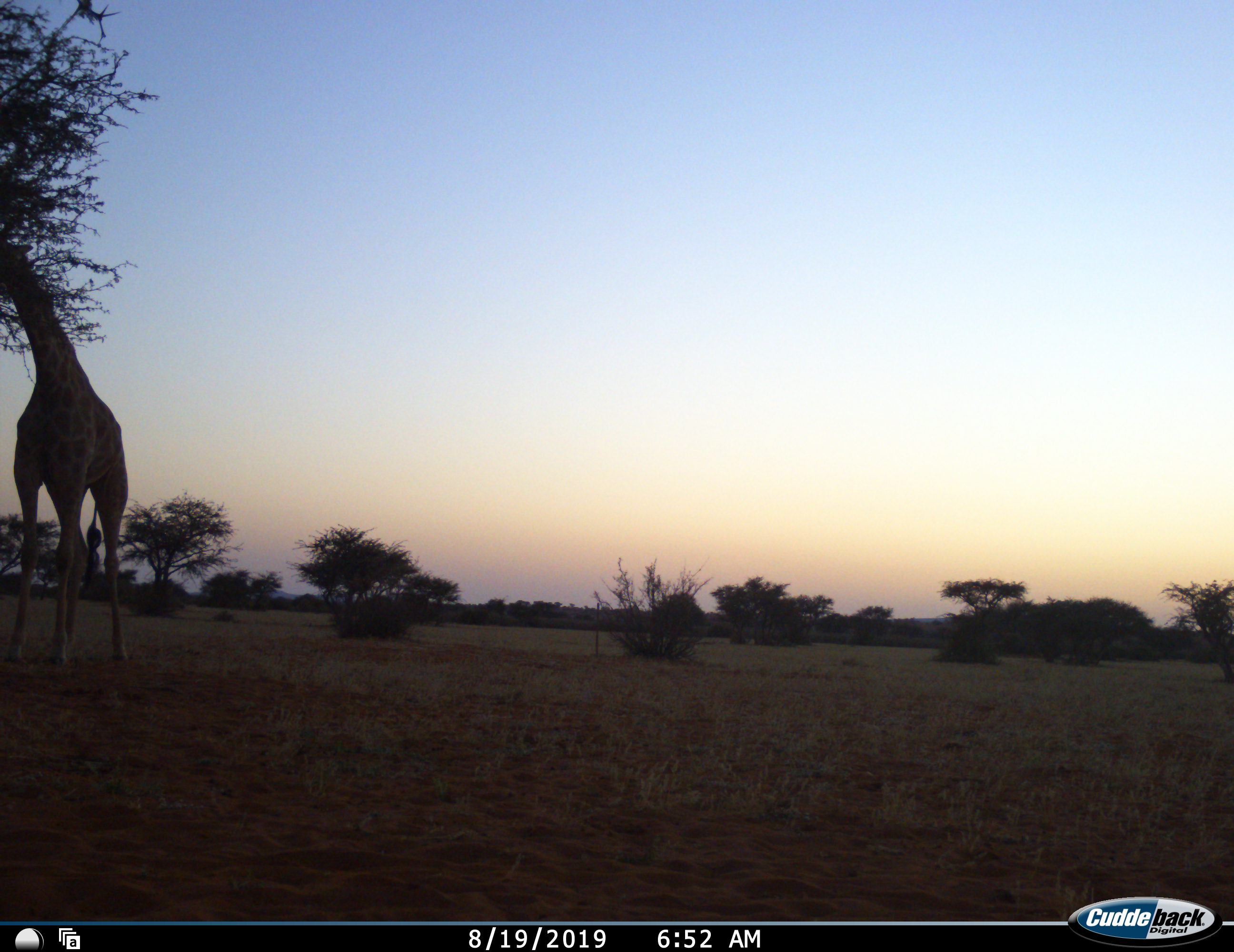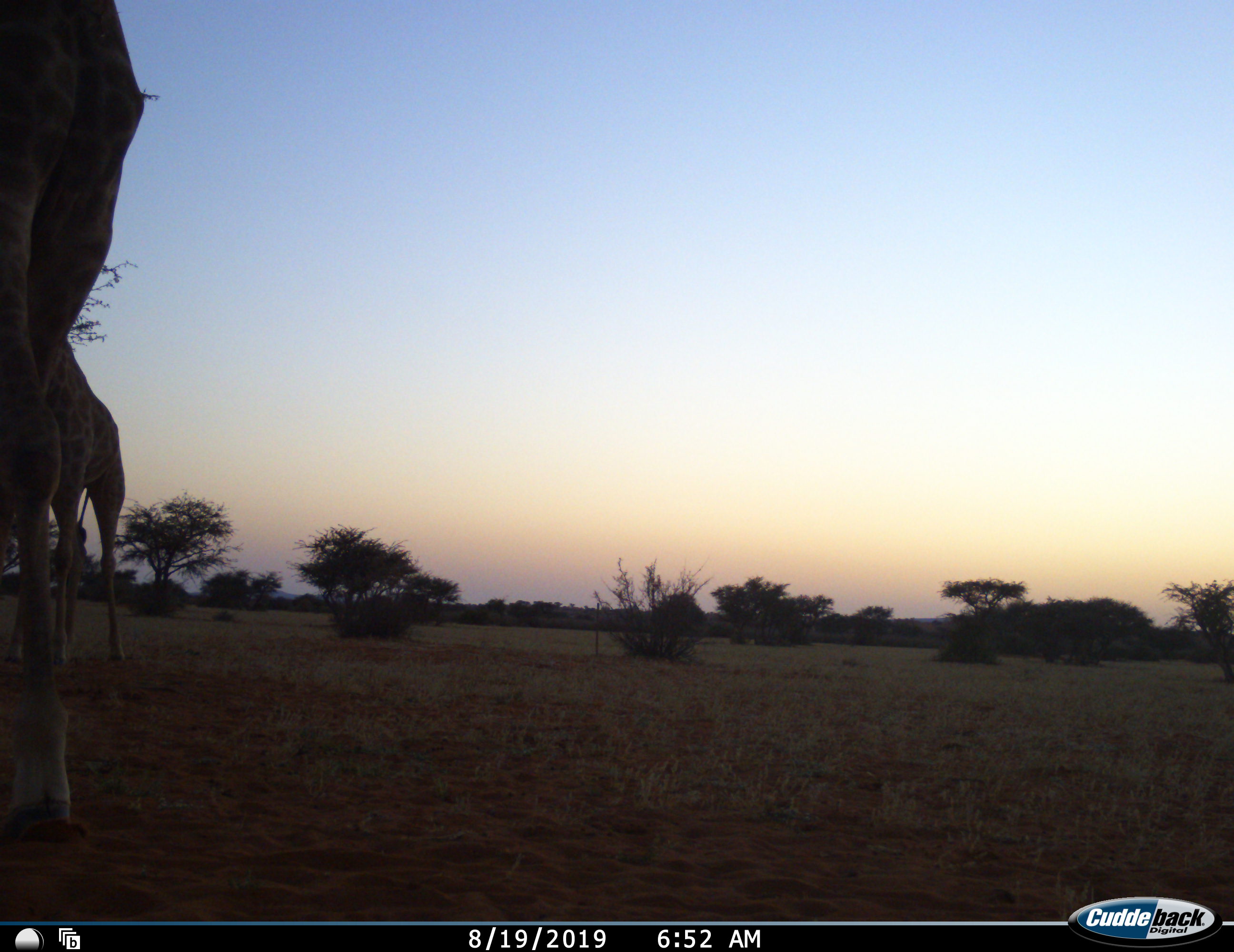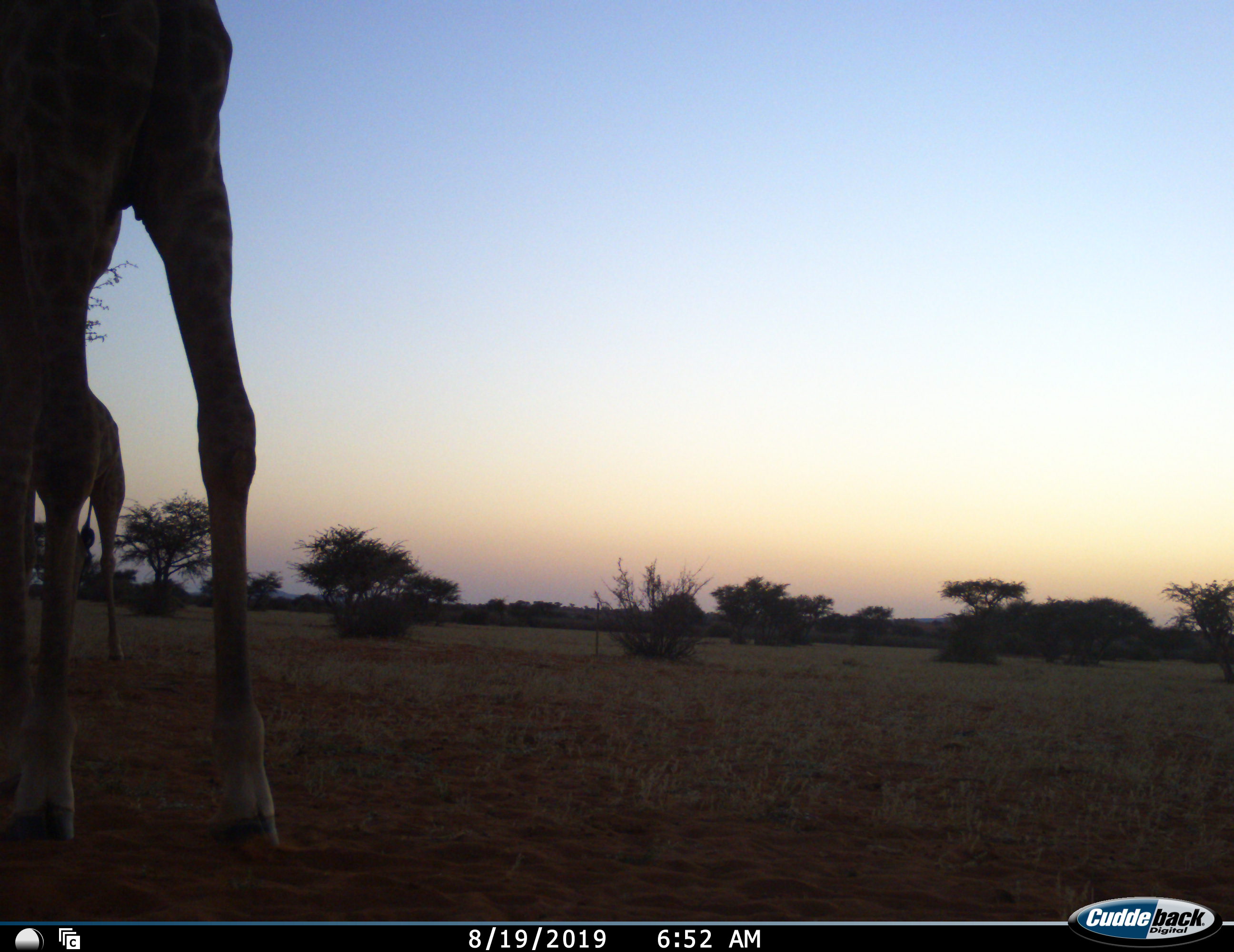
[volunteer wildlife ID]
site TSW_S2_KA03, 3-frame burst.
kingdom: Animalia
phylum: Chordata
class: Mammalia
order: Artiodactyla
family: Giraffidae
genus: Giraffa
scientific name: Giraffa camelopardalis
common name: giraffe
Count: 2.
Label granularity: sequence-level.